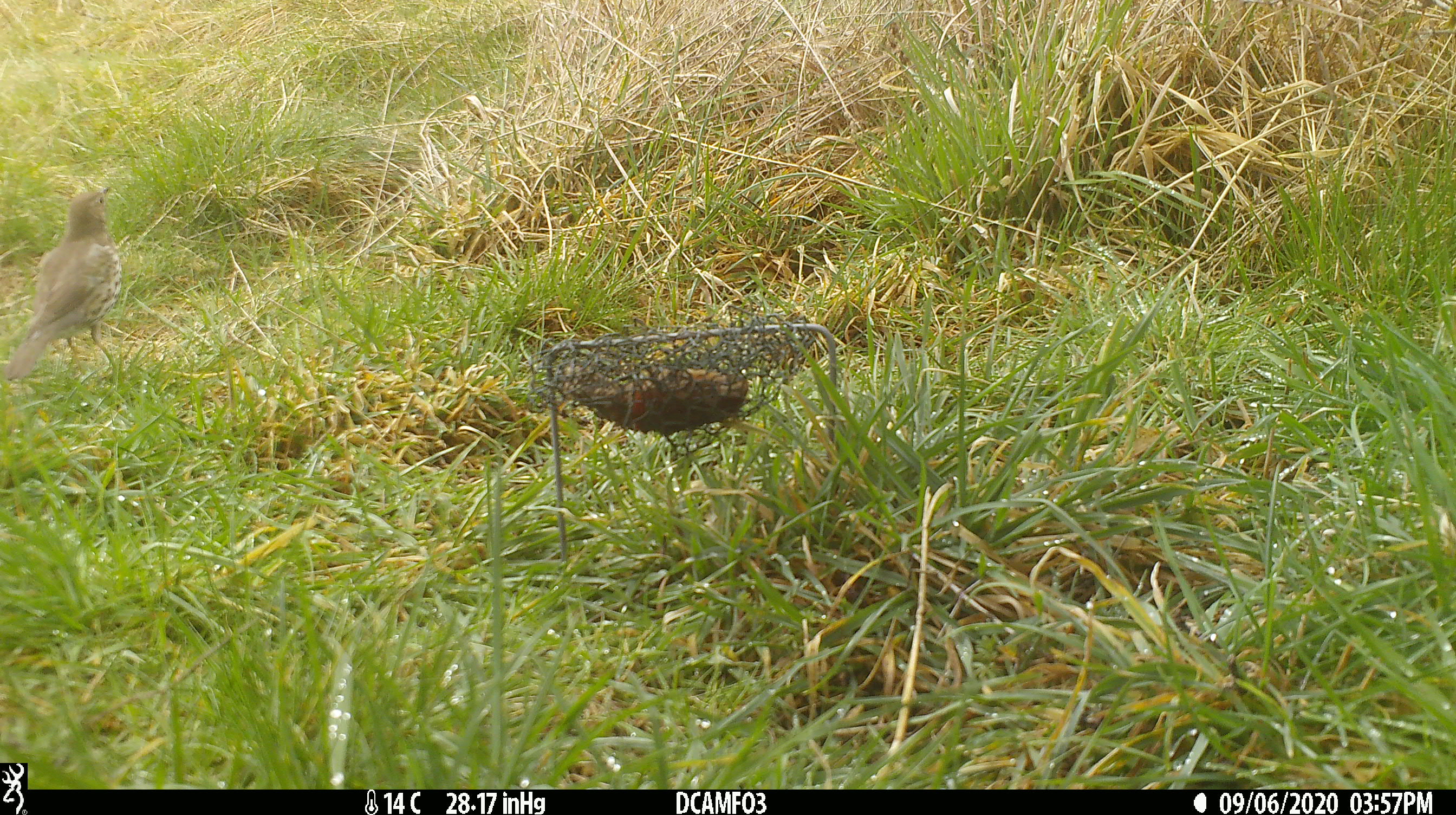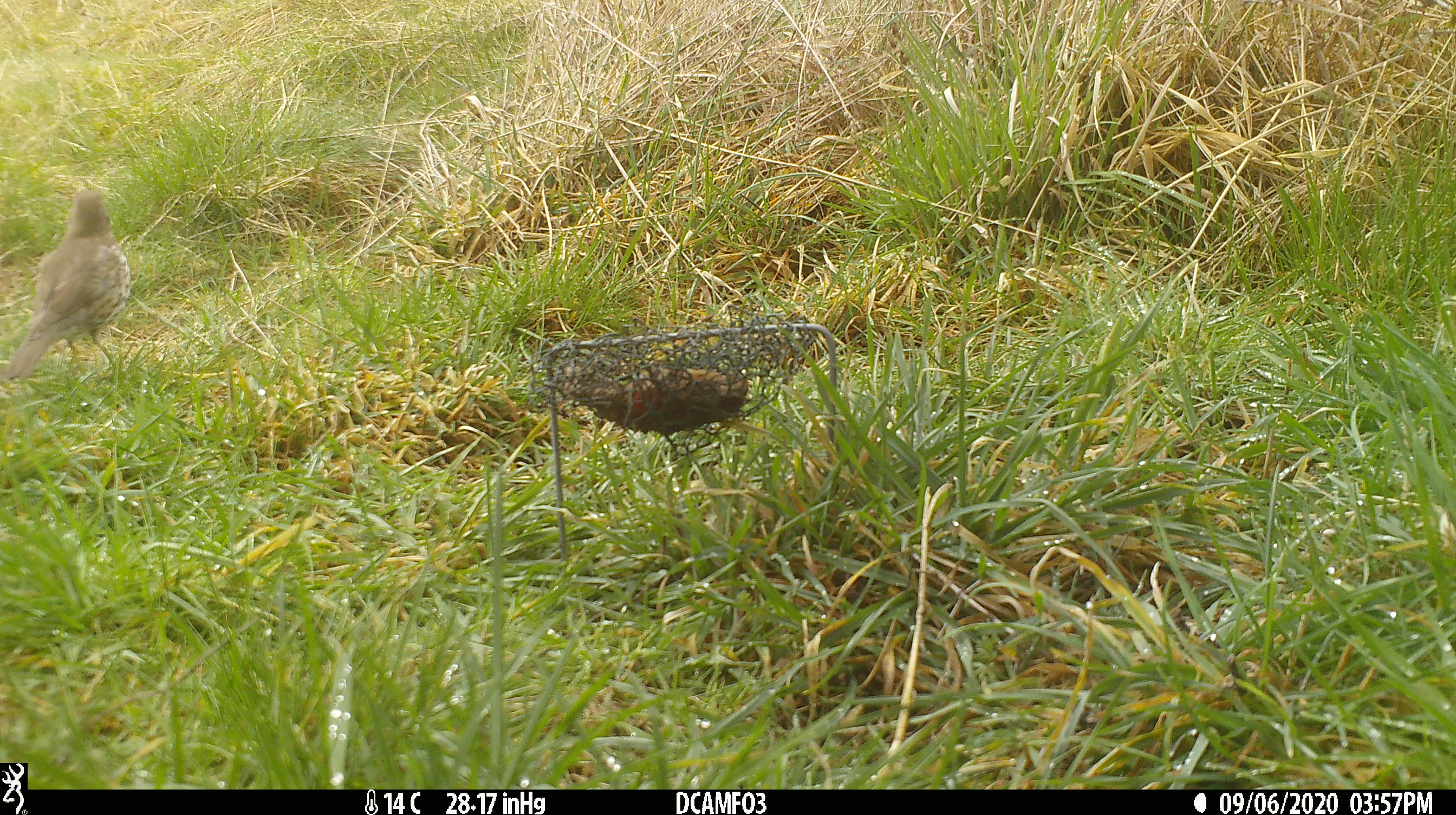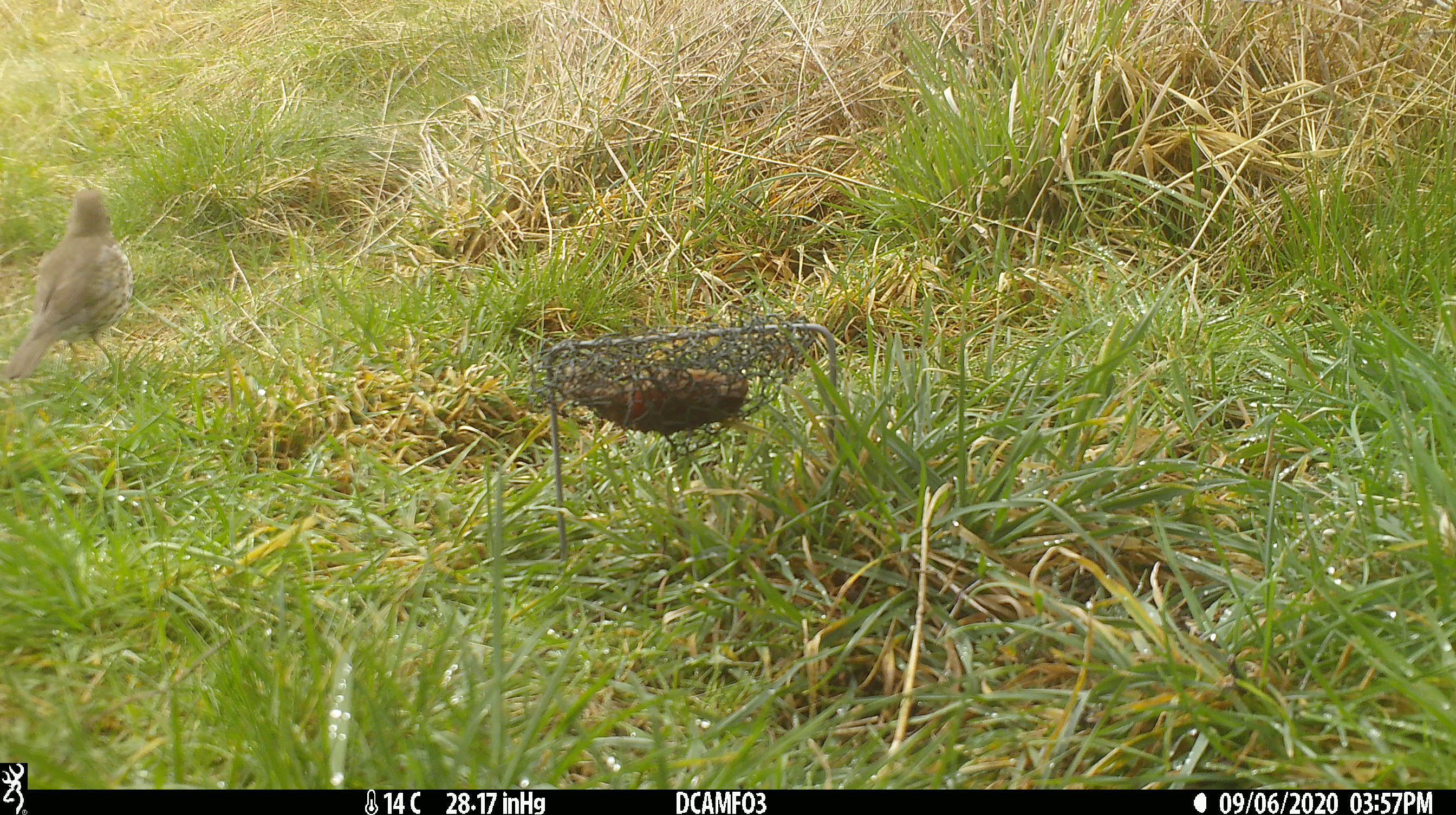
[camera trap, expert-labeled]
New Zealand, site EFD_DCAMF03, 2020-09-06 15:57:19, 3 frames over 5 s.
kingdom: Animalia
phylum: Chordata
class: Aves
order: Passeriformes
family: Turdidae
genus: Turdus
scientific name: Turdus philomelos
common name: song thrush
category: thrush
Thrush (song thrush) (Turdus philomelos).